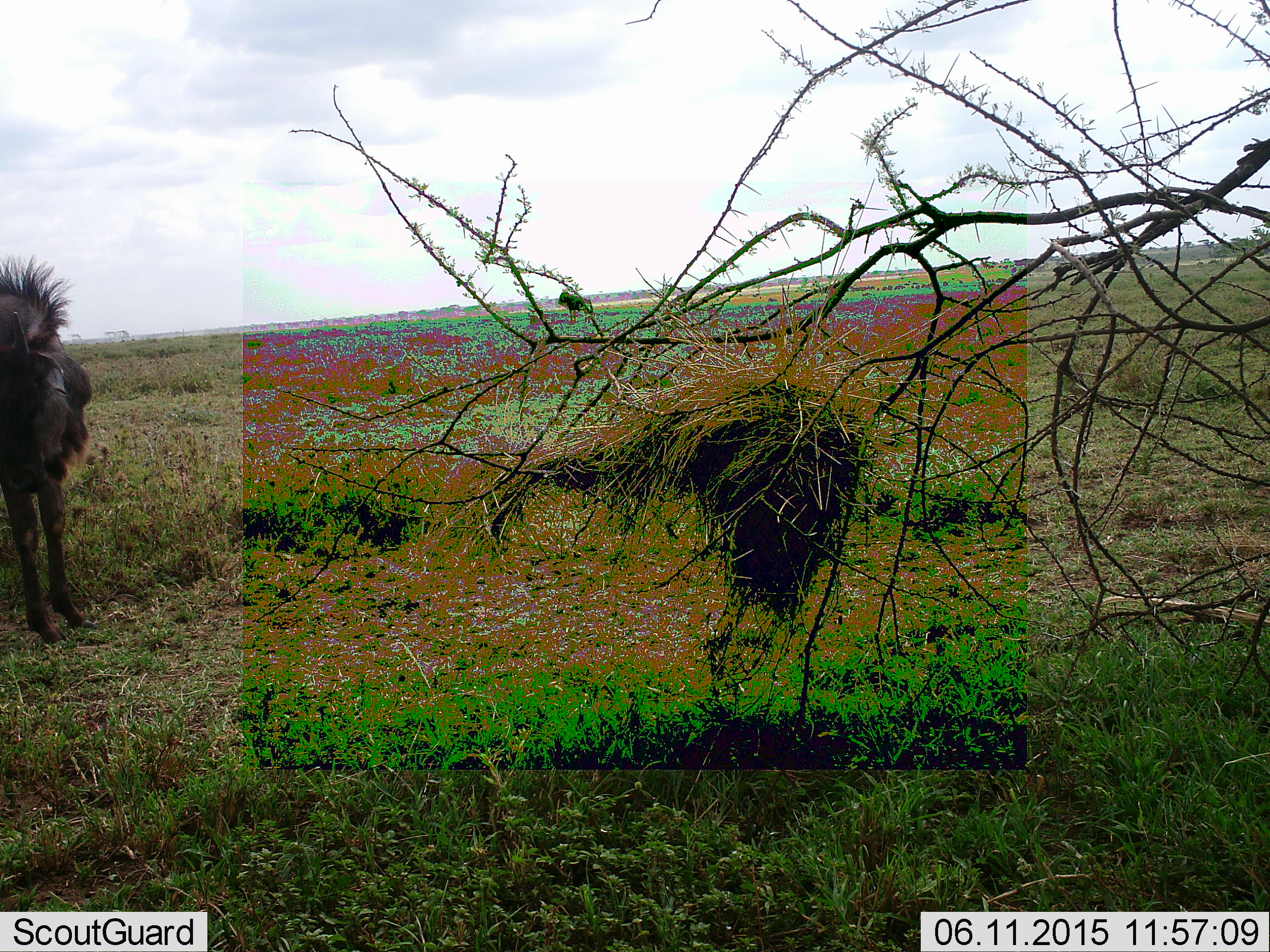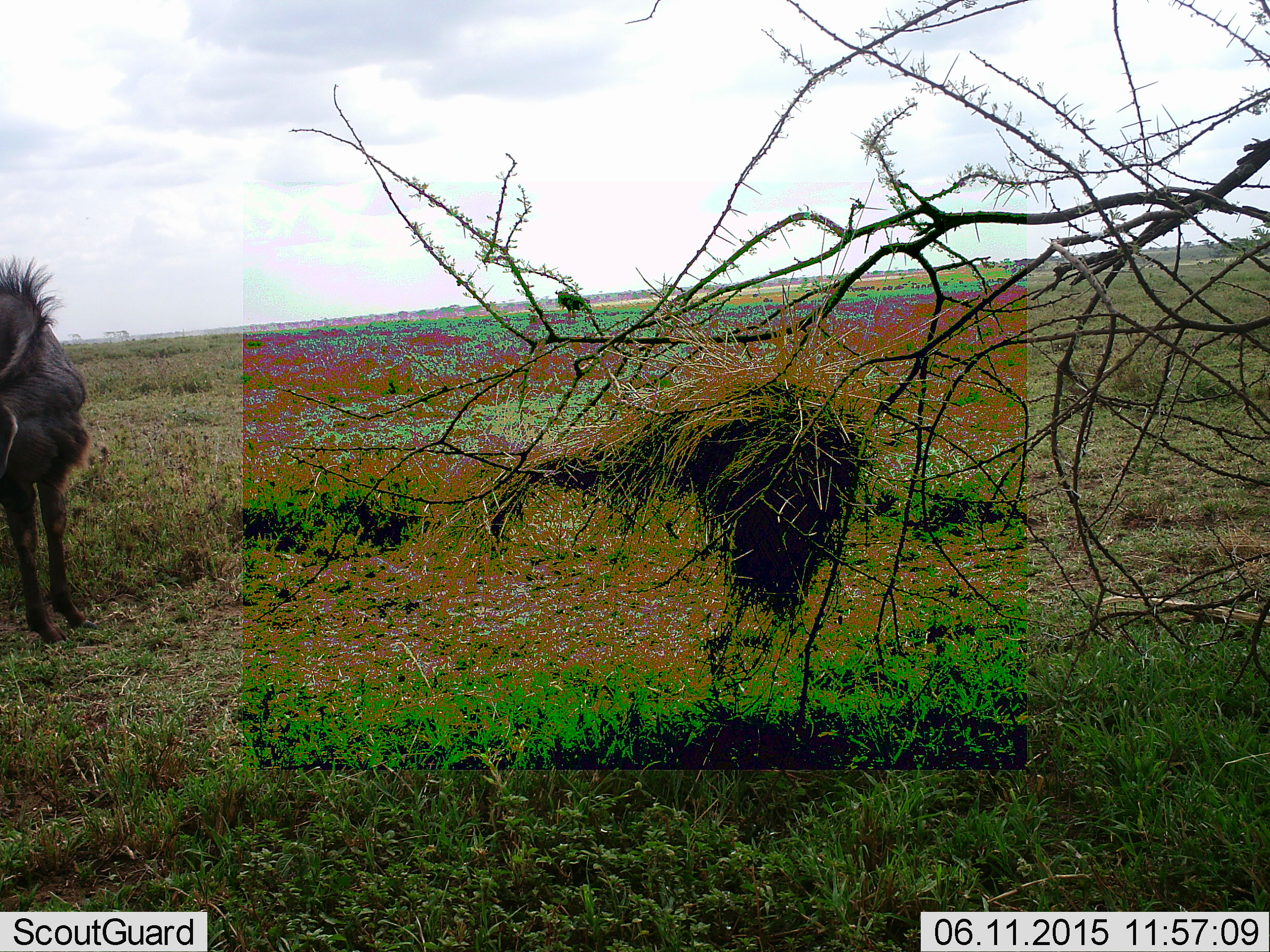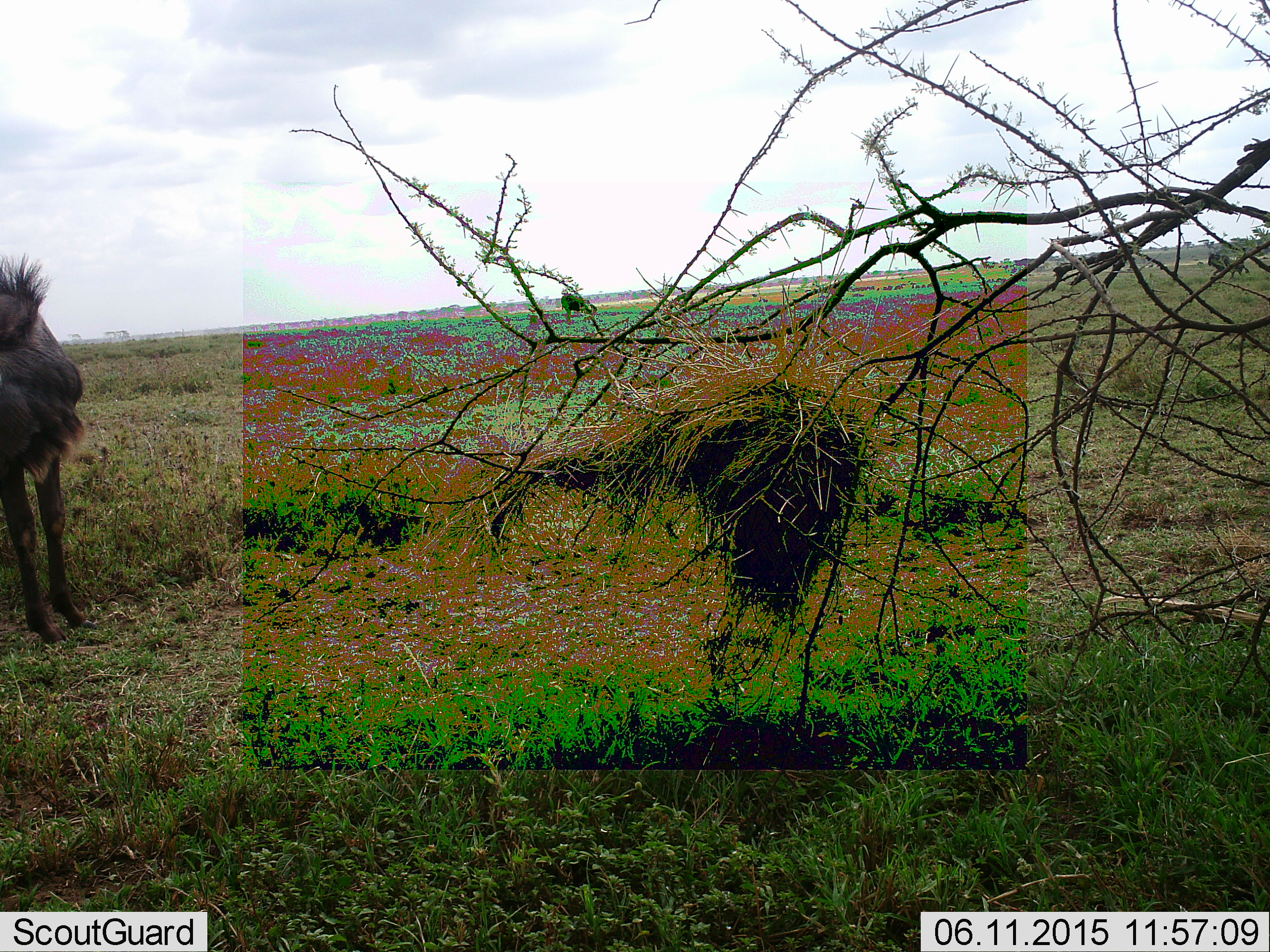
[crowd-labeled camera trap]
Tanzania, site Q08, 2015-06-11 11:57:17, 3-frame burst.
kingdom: Animalia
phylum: Chordata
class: Mammalia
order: Artiodactyla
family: Bovidae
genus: Connochaetes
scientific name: Connochaetes taurinus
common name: blue wildebeest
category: wildebeest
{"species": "wildebeest (blue wildebeest) (Connochaetes taurinus)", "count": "2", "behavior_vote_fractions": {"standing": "100%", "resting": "0%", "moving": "45%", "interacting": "0%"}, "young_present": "0%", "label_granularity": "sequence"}